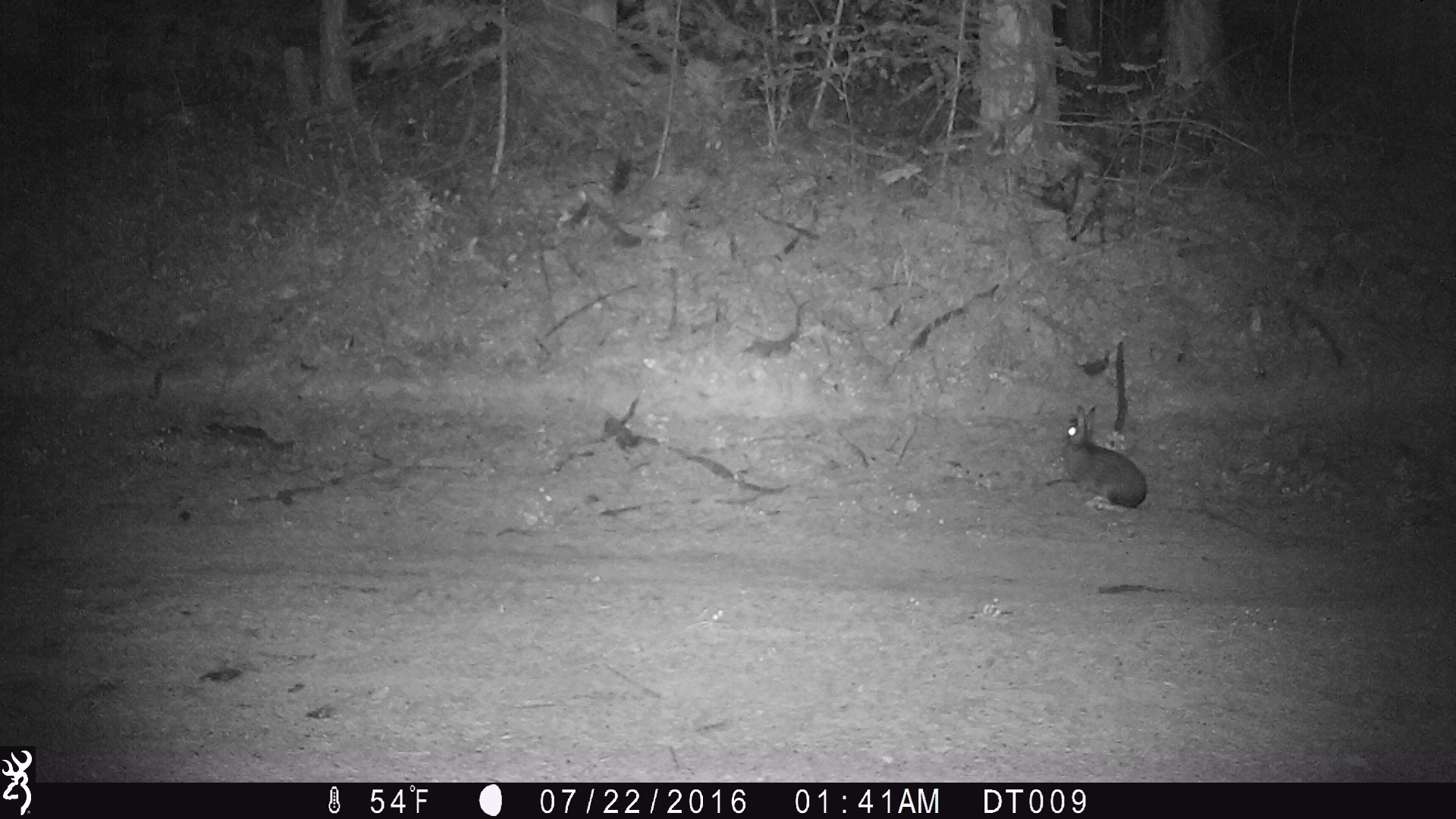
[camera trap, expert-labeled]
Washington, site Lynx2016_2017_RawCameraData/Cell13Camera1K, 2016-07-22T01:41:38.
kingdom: Animalia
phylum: Chordata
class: Mammalia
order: Lagomorpha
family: Leporidae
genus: Lepus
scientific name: Lepus americanus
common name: snowshoe hare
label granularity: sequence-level